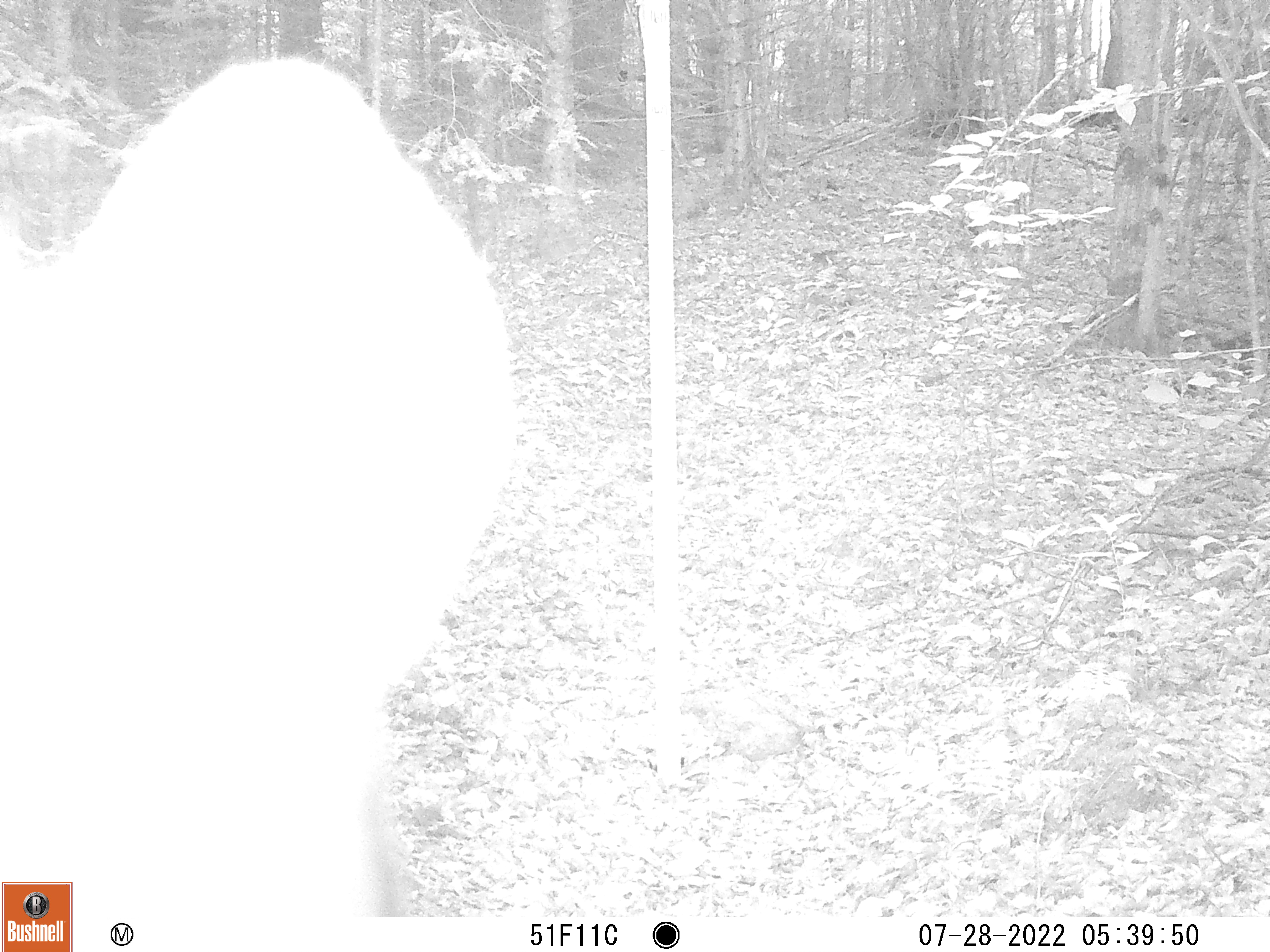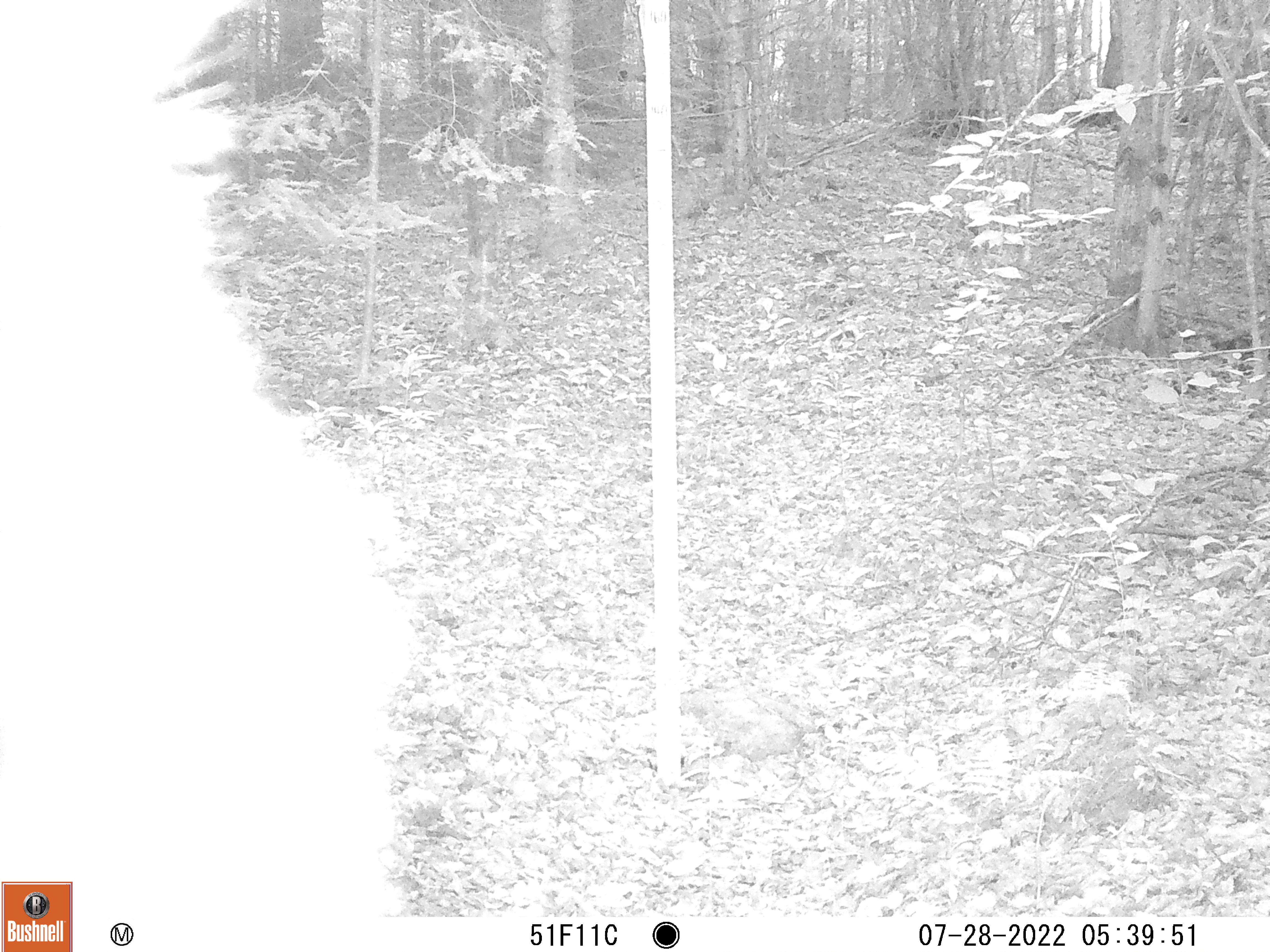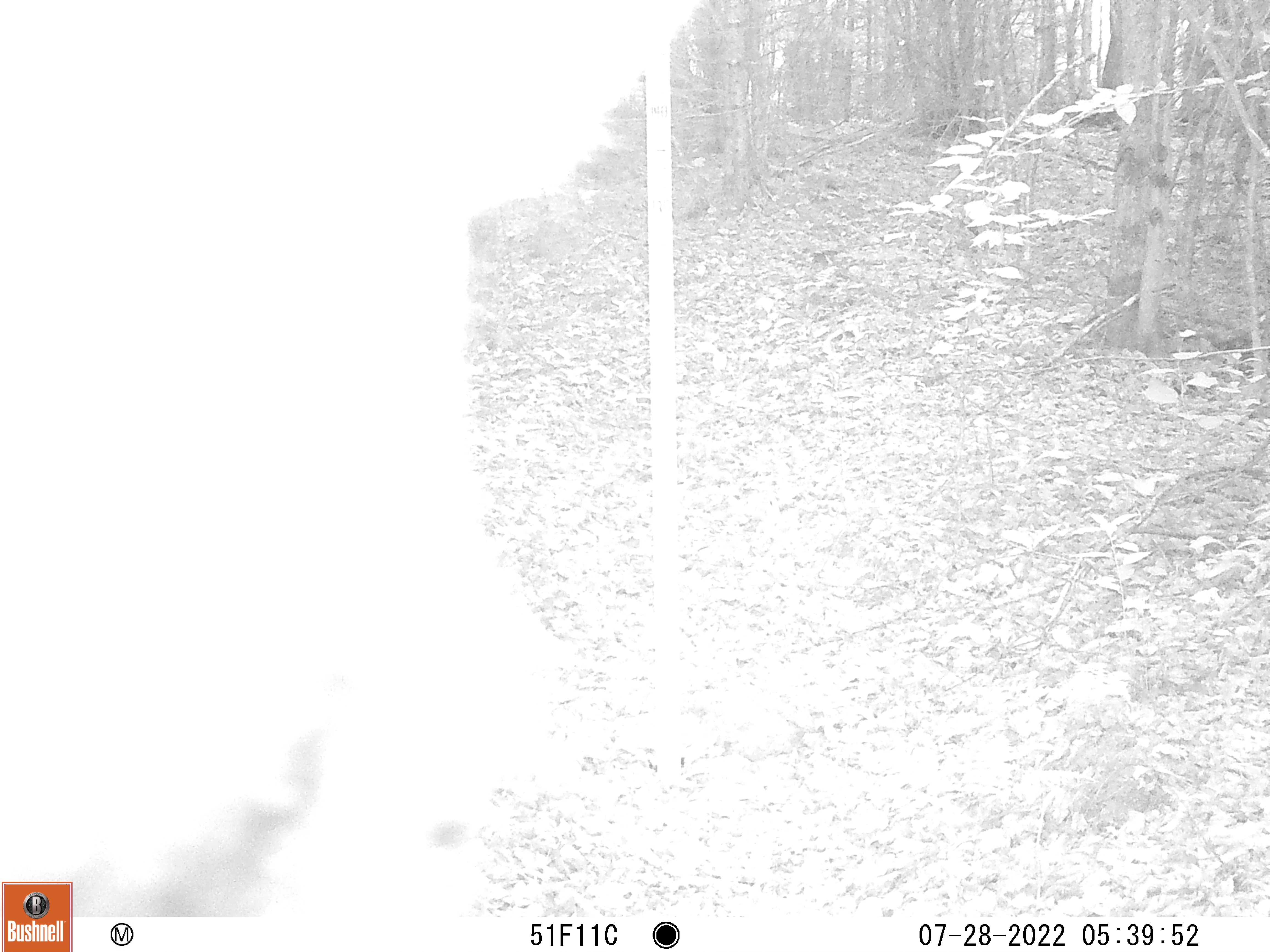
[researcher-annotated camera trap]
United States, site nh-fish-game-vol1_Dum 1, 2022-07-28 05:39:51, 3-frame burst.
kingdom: Animalia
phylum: Chordata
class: Mammalia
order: Carnivora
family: Ursidae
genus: Ursus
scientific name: Ursus americanus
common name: black bear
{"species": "black bear (Ursus americanus)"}